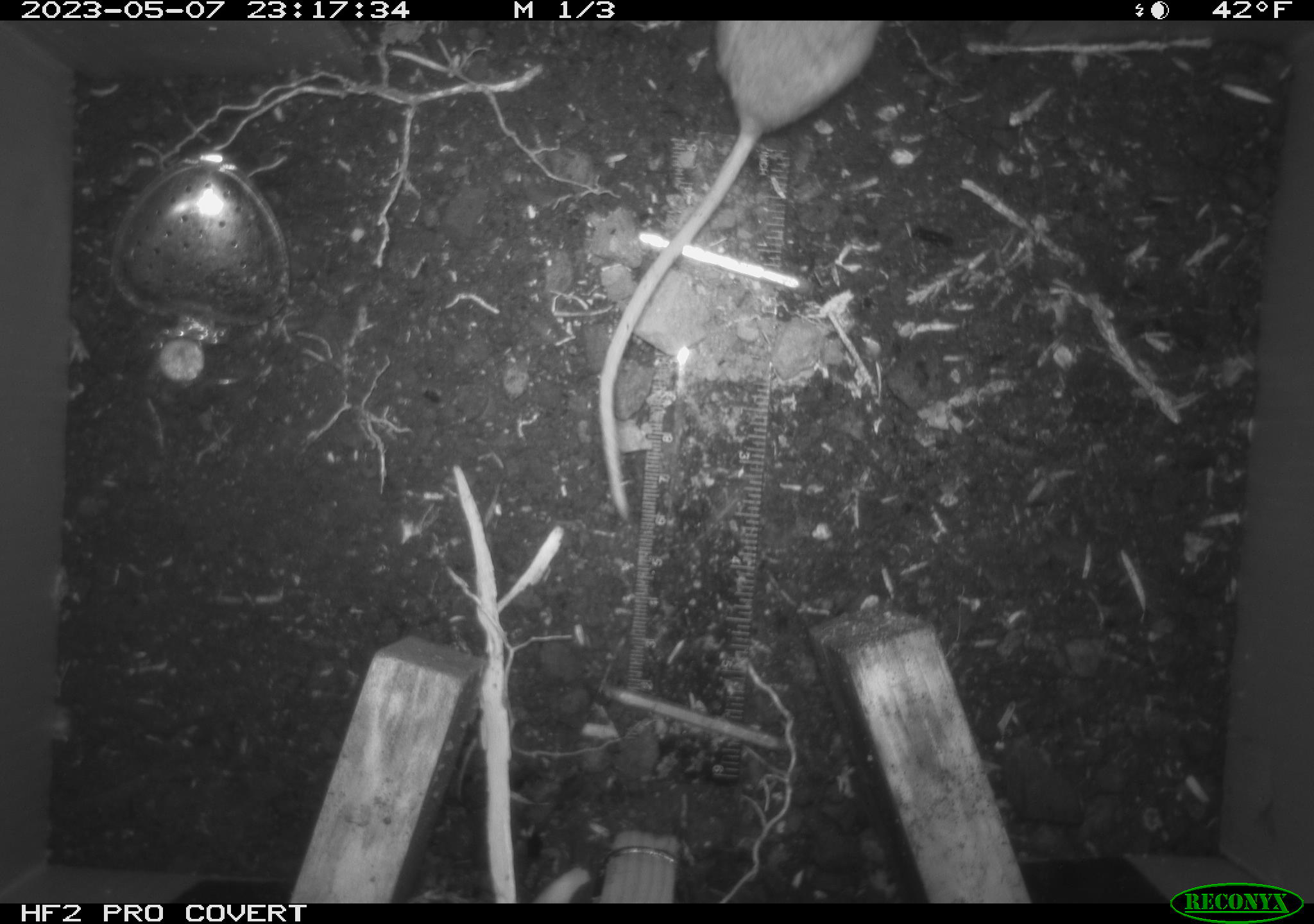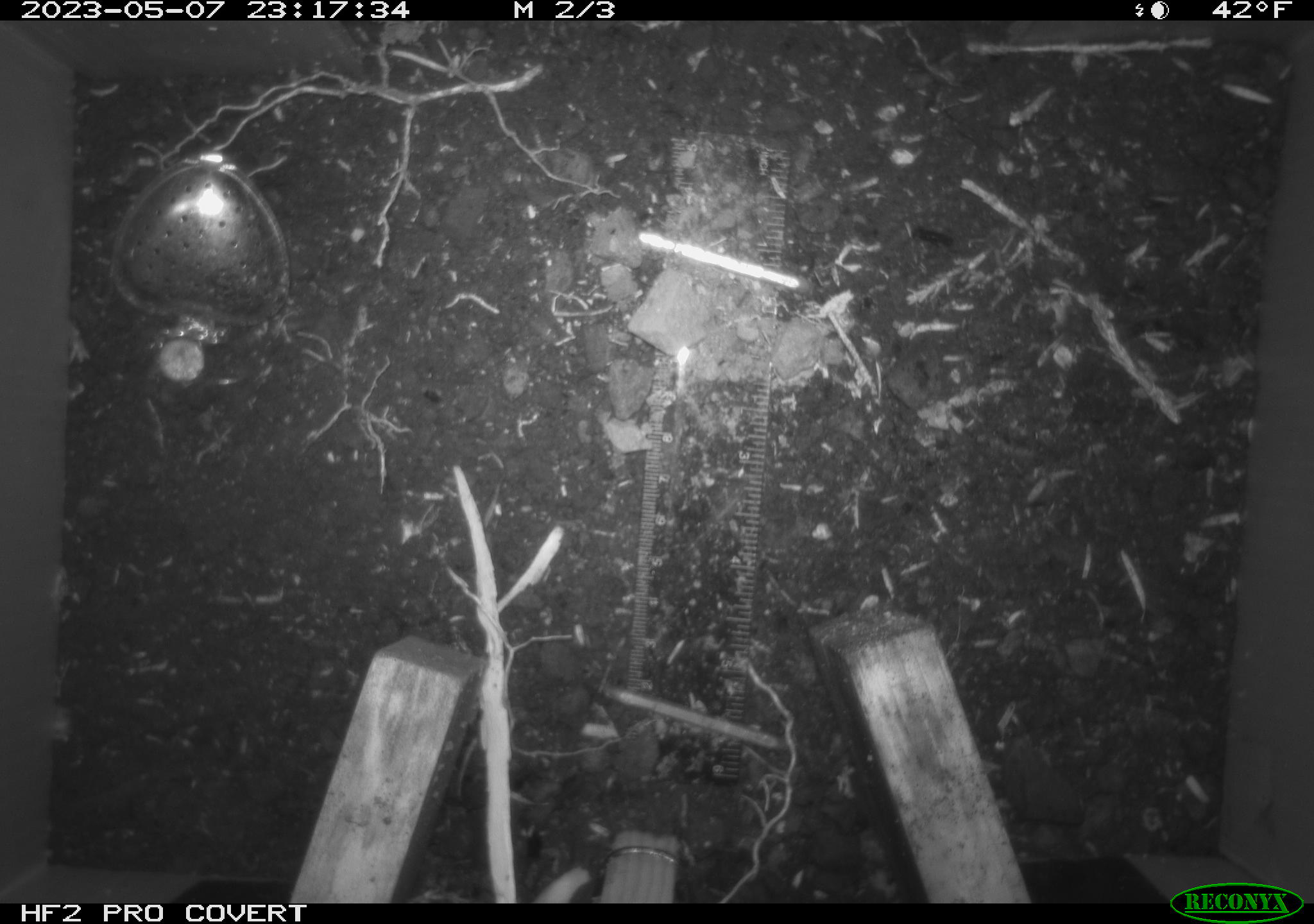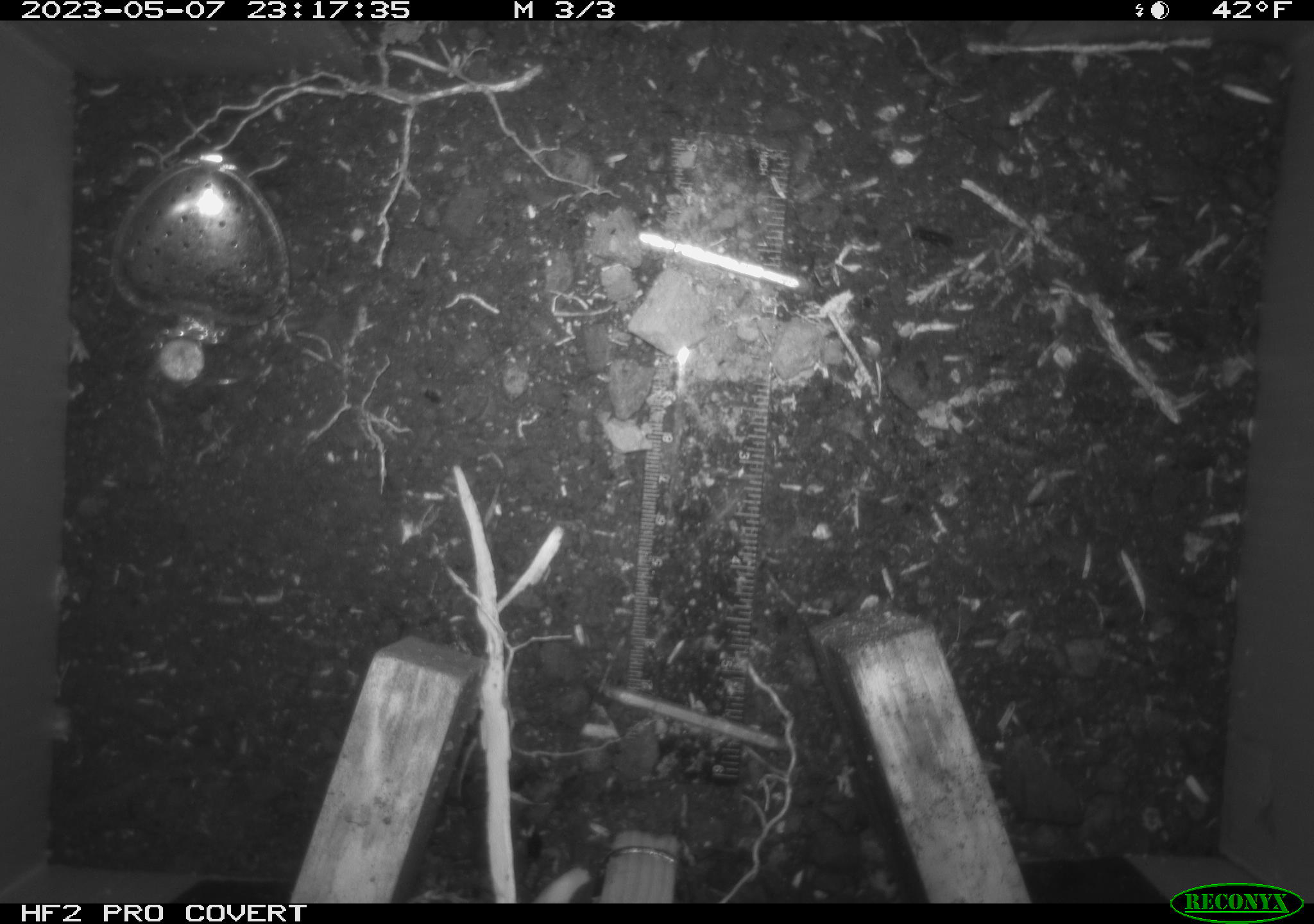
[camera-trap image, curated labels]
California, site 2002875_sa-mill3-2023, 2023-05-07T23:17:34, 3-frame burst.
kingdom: Animalia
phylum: Chordata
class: Mammalia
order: Rodentia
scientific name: Rodentia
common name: mouse species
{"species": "mouse species (Rodentia)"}